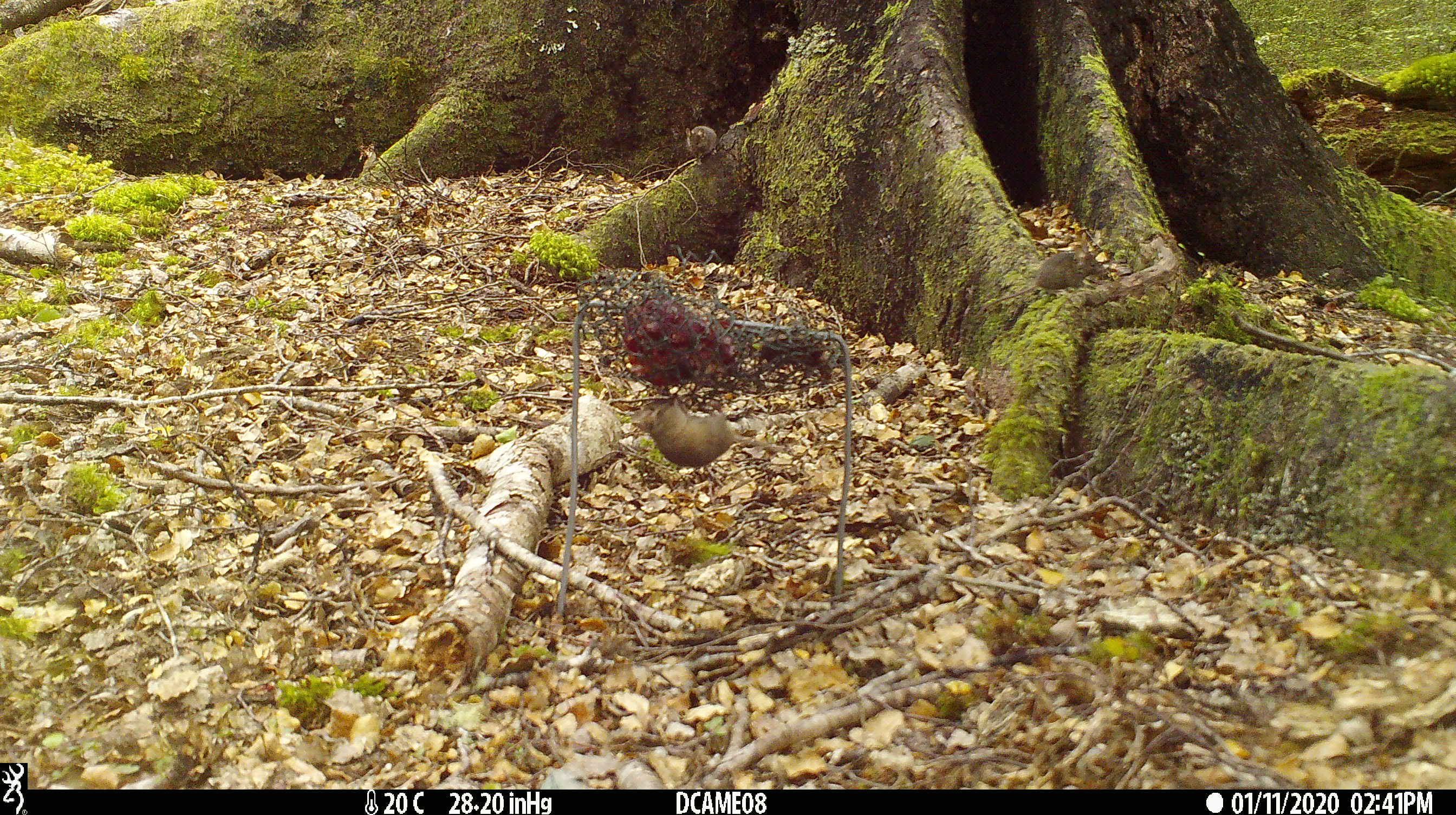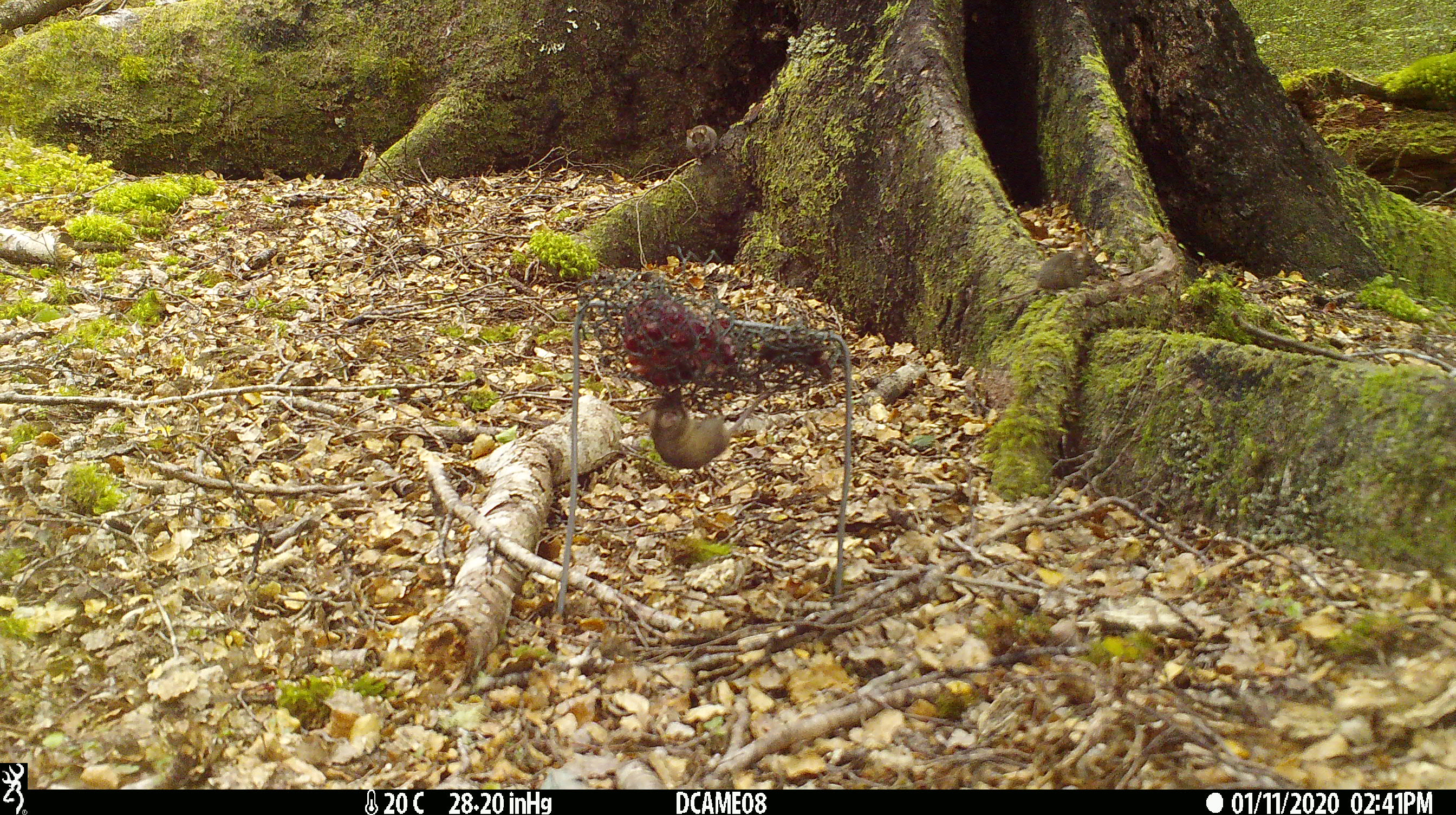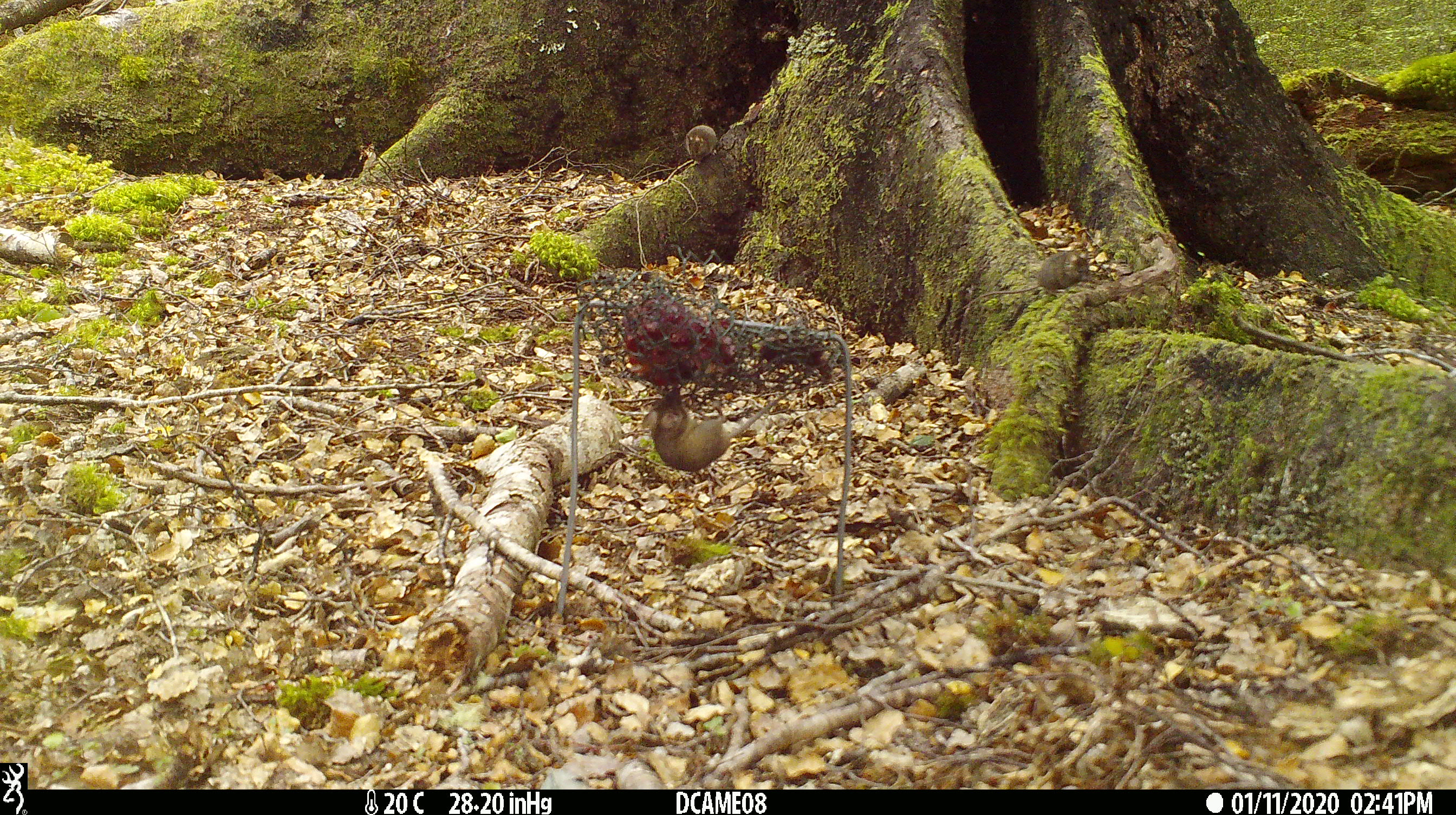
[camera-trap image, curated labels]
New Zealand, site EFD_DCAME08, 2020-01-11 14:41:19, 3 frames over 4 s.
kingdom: Animalia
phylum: Chordata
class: Mammalia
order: Rodentia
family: Muridae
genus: Mus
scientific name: Mus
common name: mouse